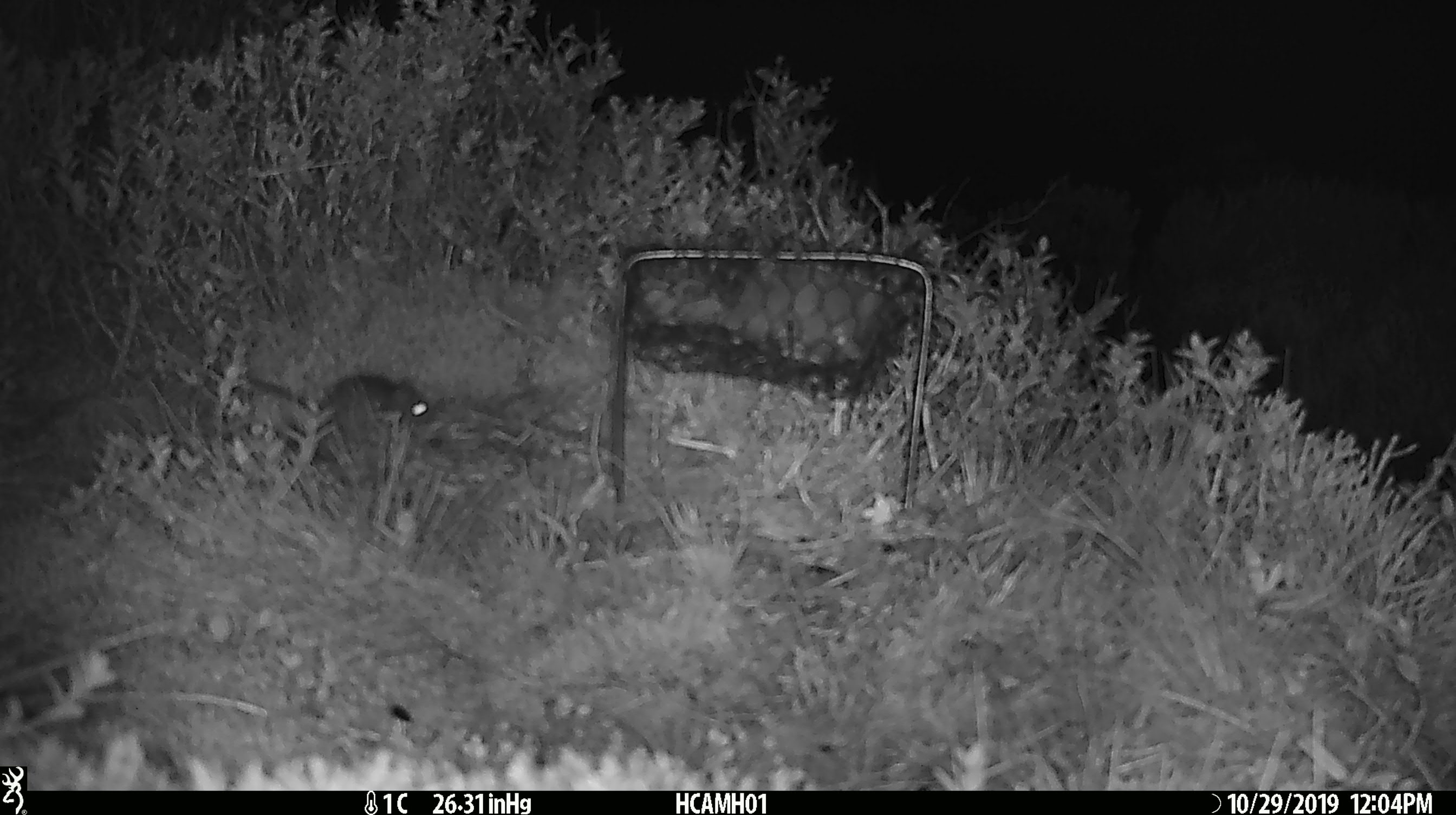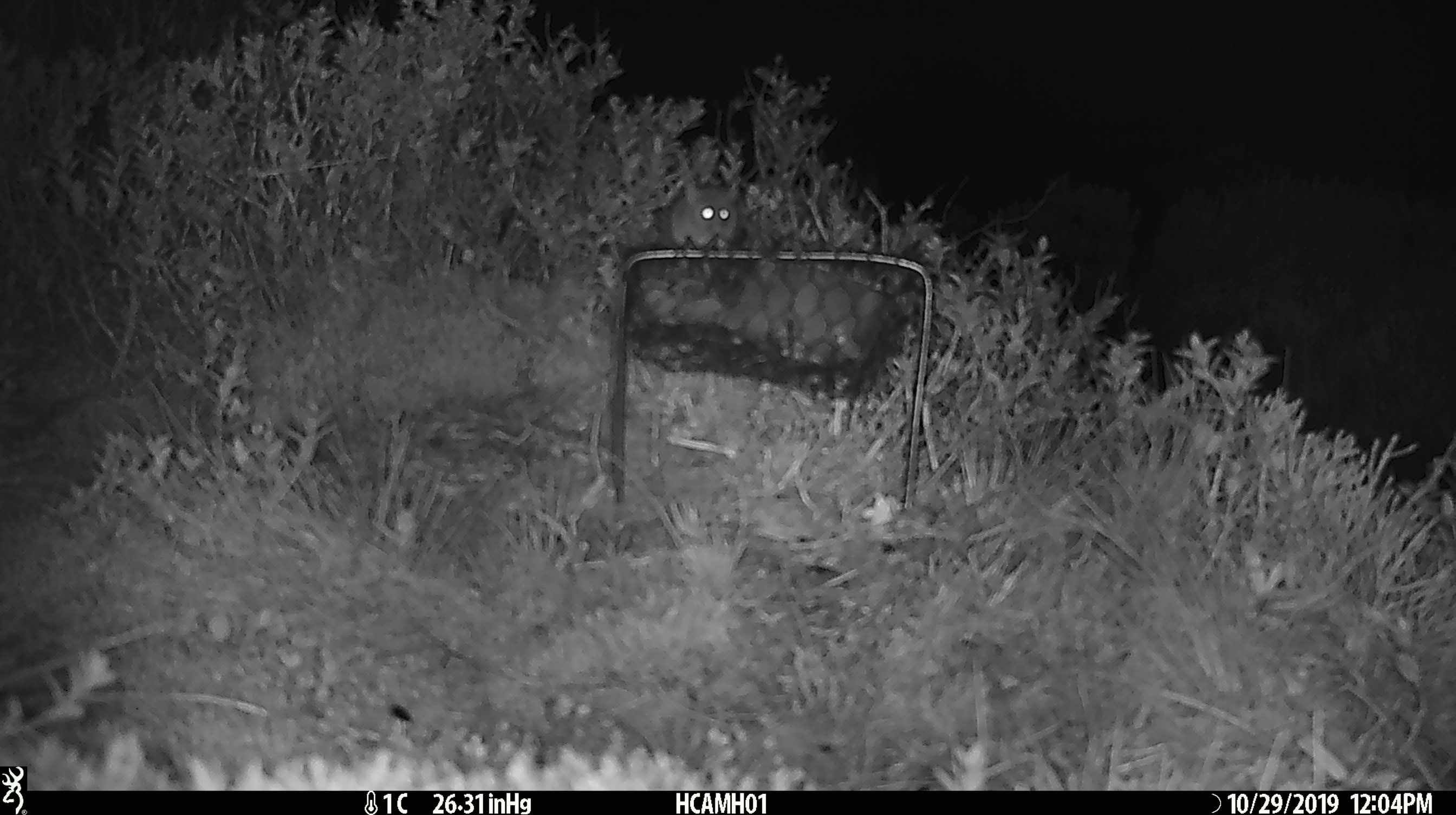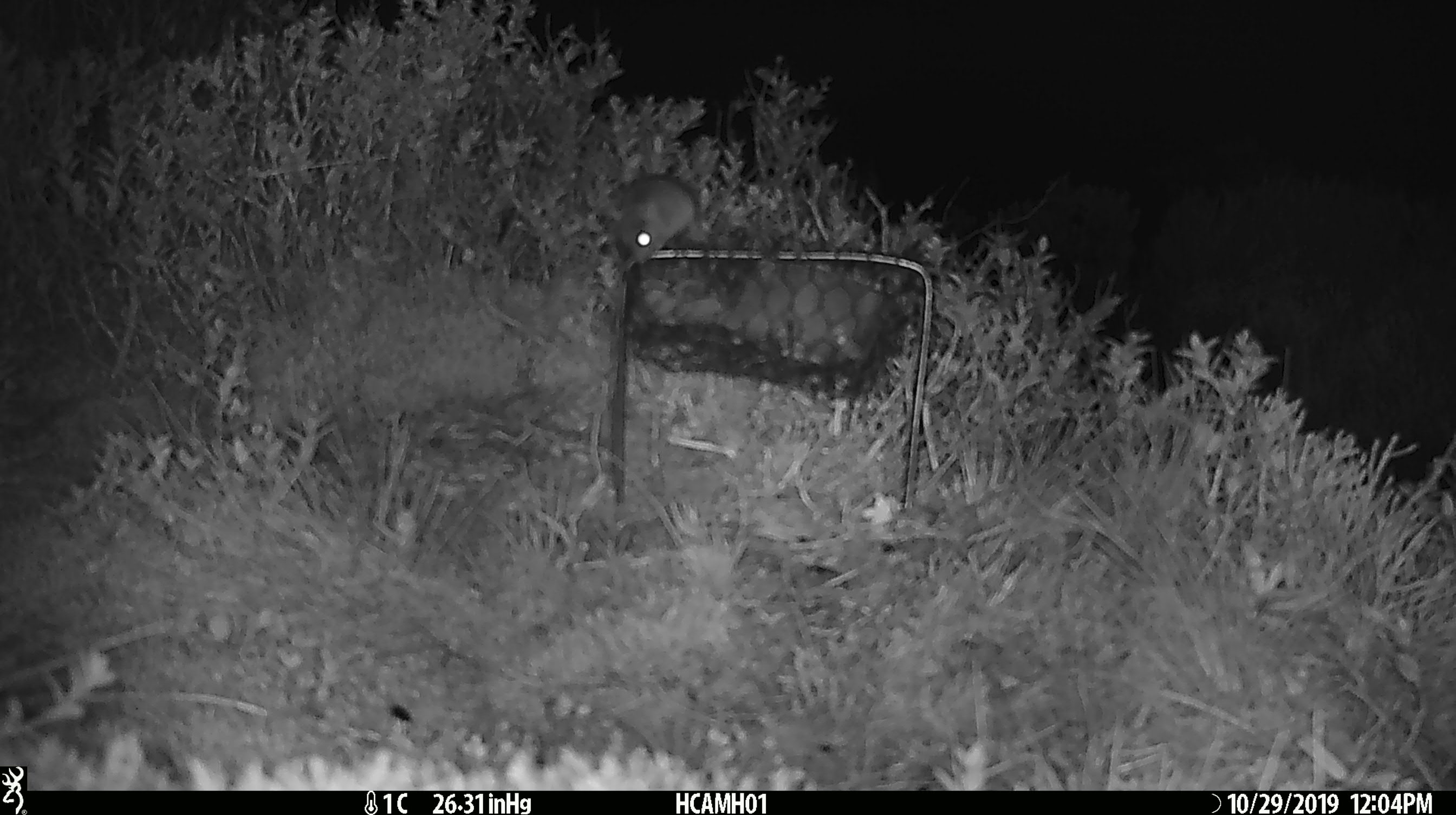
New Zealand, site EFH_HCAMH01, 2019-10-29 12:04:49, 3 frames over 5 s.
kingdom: Animalia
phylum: Chordata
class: Mammalia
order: Rodentia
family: Muridae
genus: Mus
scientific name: Mus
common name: mouse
Mouse (Mus).